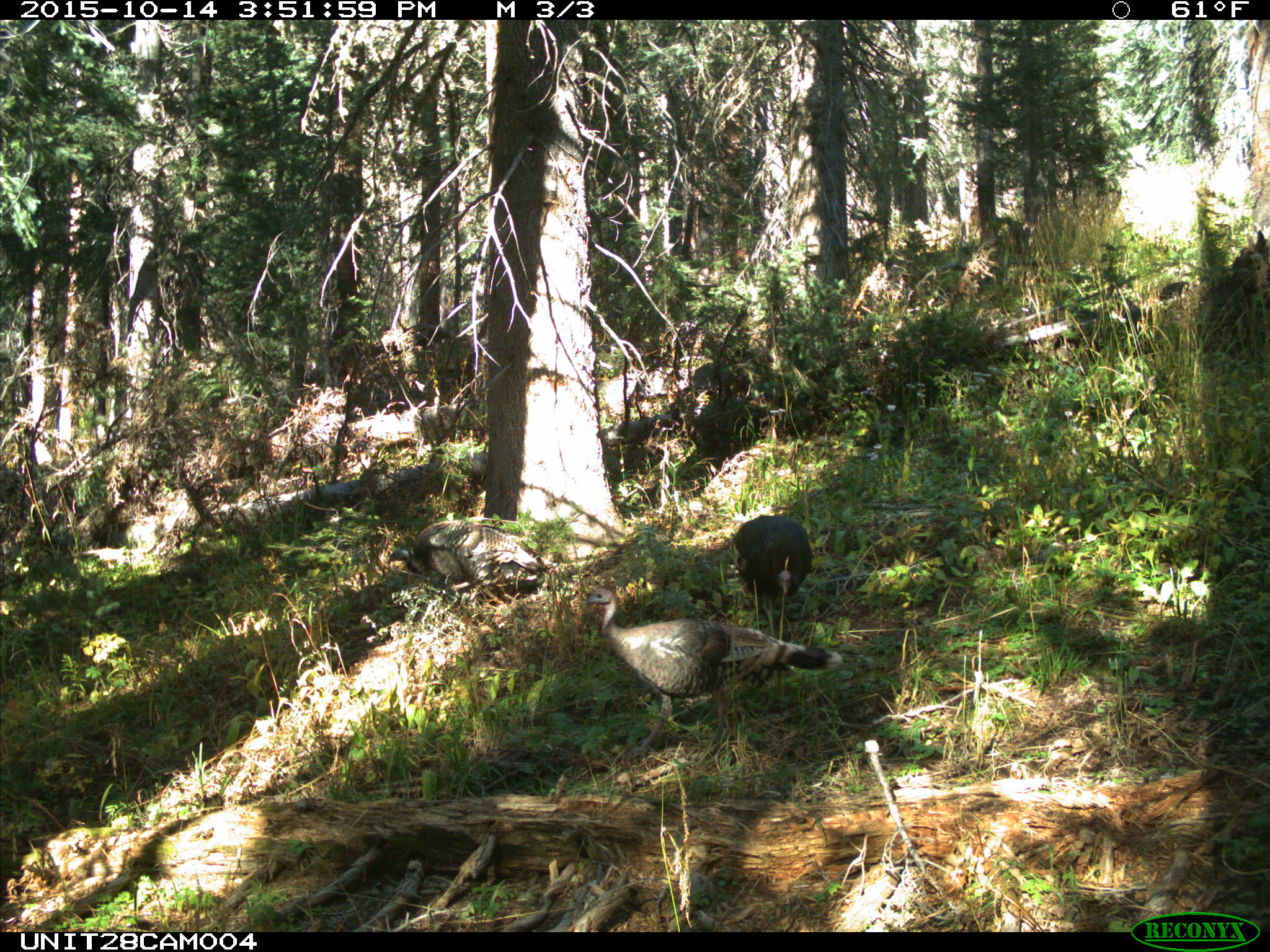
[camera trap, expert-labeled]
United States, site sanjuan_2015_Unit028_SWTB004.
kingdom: Animalia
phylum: Chordata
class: Aves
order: Galliformes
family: Phasianidae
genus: Meleagris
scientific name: Meleagris gallopavo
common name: wild turkey